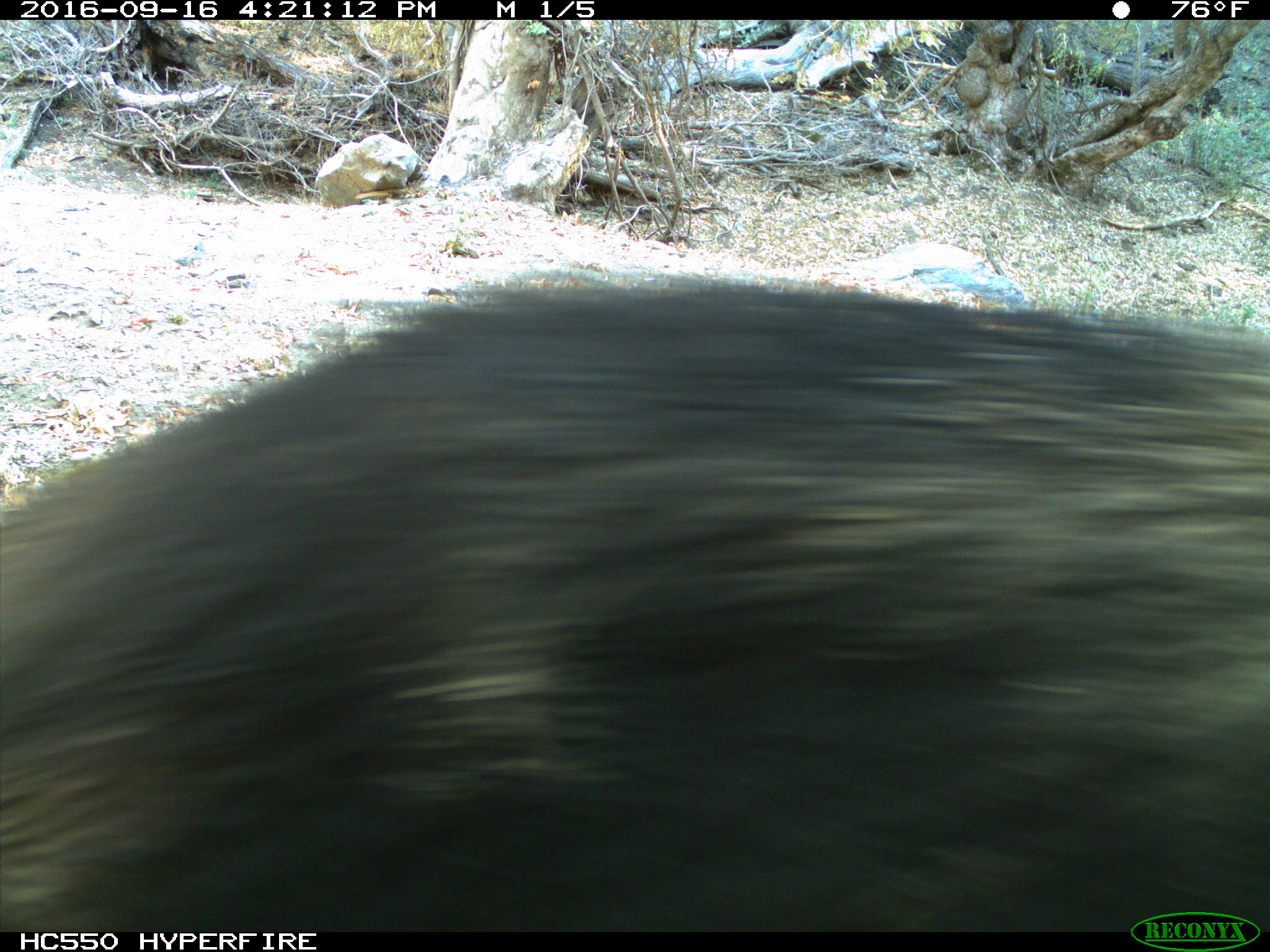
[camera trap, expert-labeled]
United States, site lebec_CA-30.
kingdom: Animalia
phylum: Chordata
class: Mammalia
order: Artiodactyla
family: Suidae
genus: Sus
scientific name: Sus scrofa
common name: wild boar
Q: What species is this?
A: Sus scrofa (wild boar).